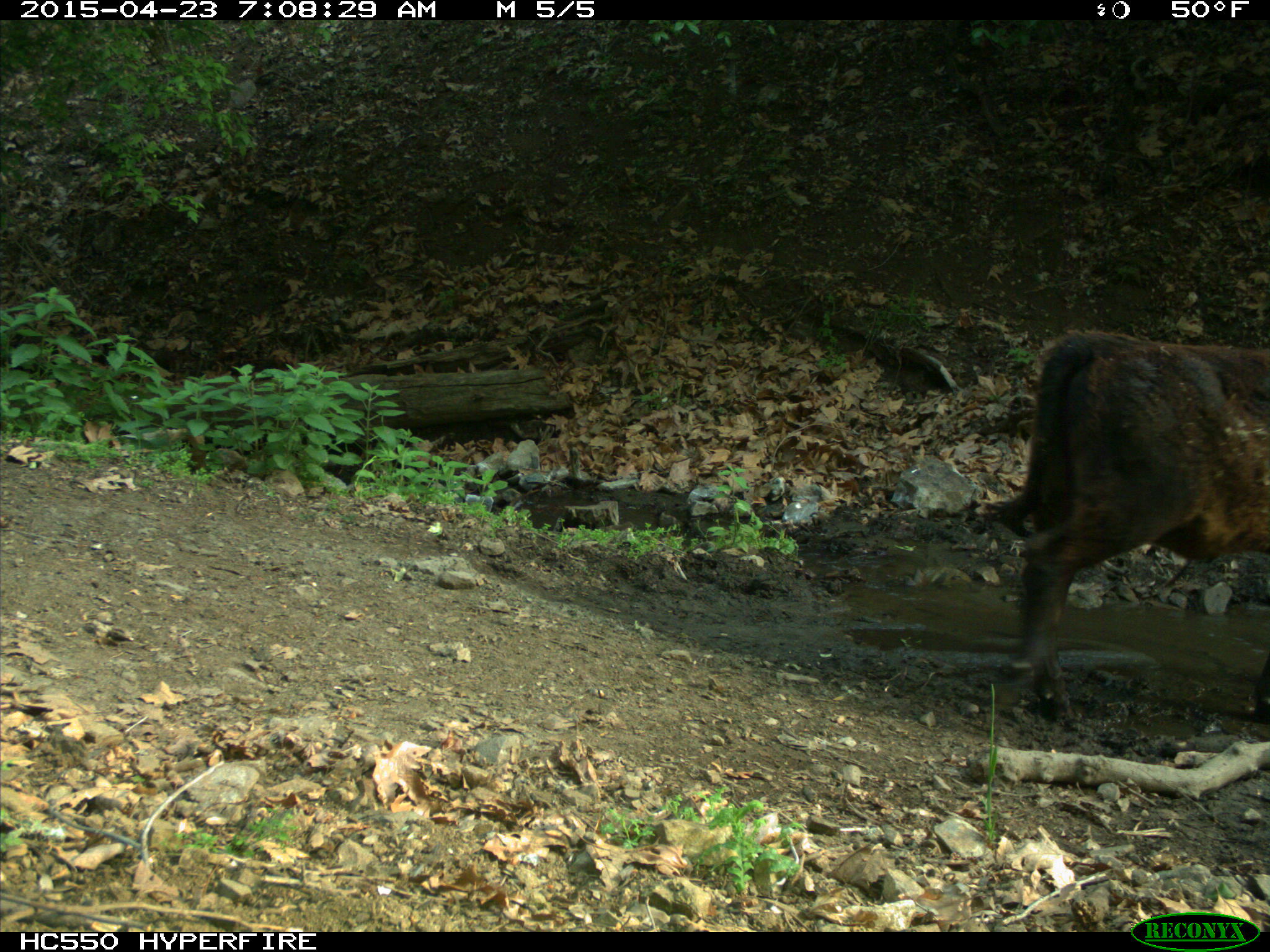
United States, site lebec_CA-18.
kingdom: Animalia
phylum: Chordata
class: Mammalia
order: Artiodactyla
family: Bovidae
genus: Bos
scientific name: Bos taurus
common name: domestic cow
Bos taurus (domestic cow).